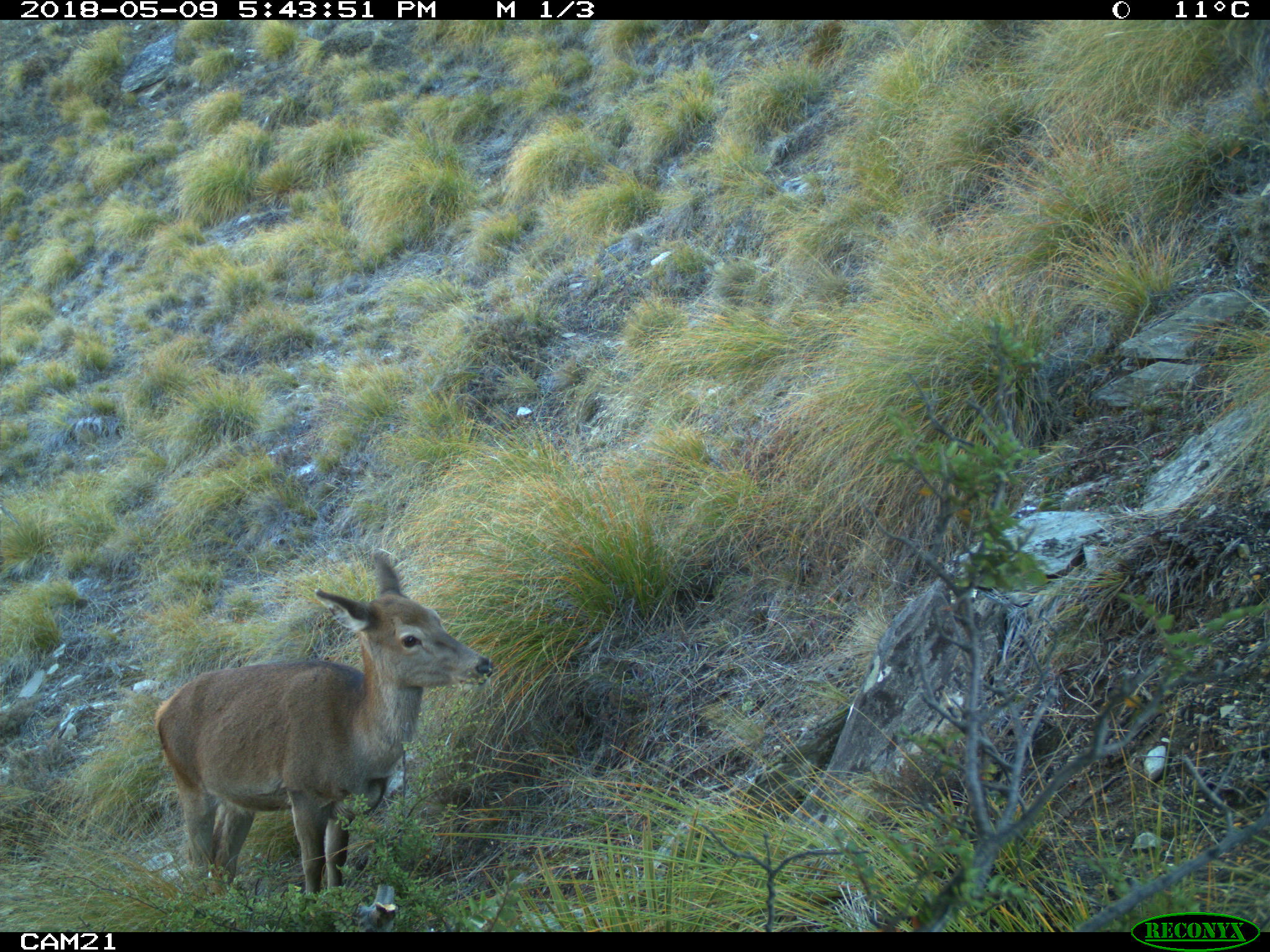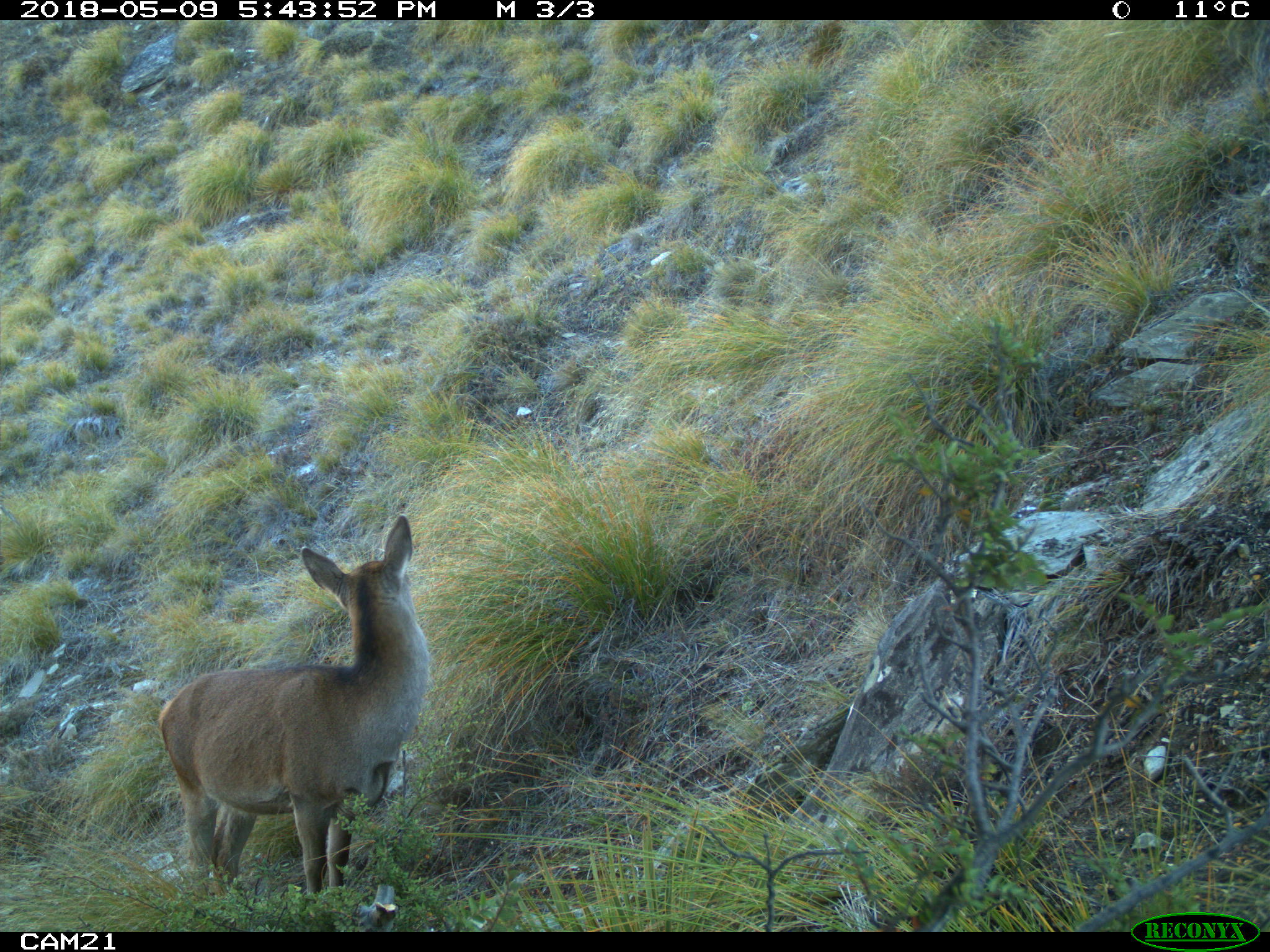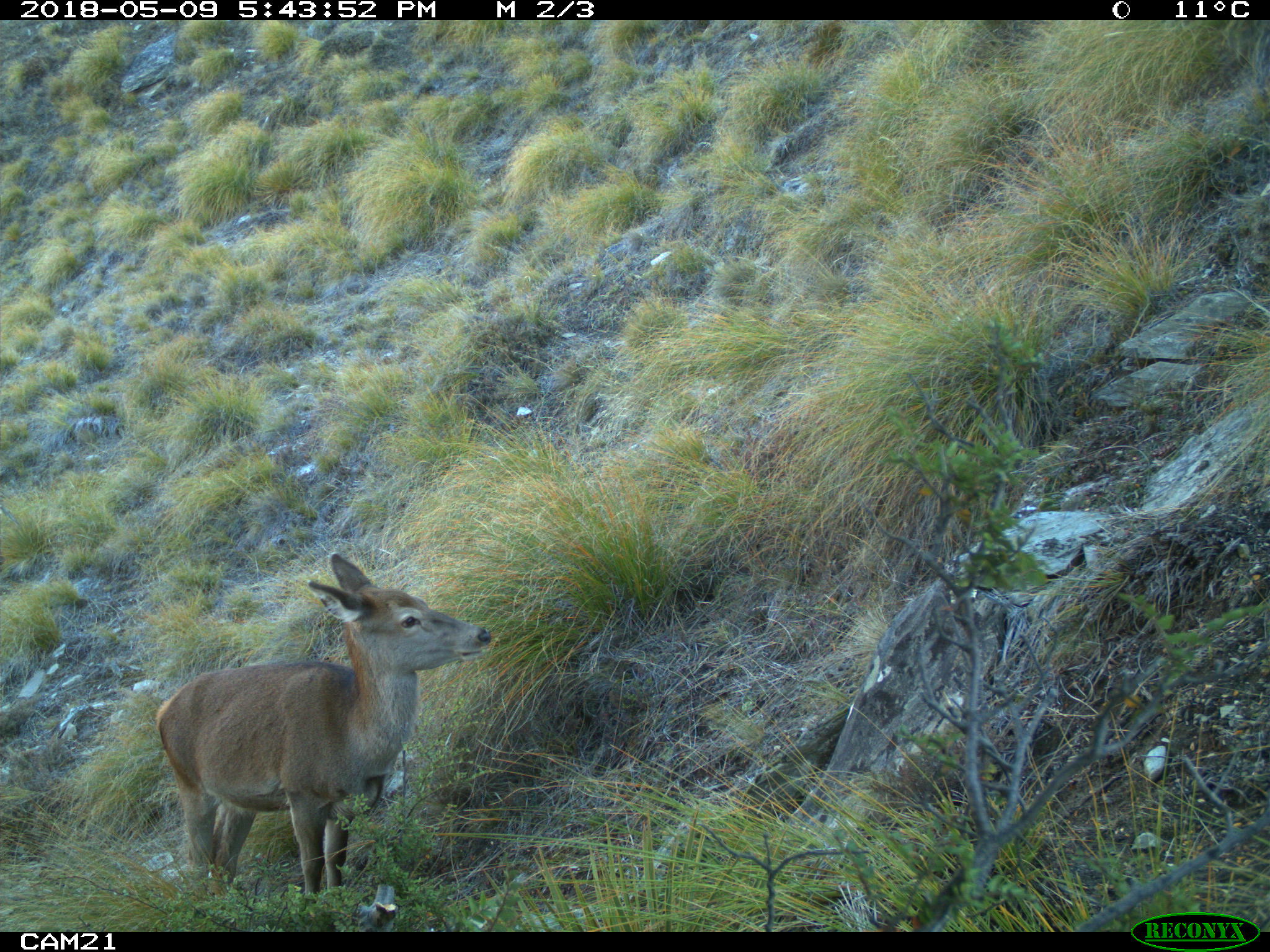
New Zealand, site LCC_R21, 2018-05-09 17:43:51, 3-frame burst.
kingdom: Animalia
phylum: Chordata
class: Mammalia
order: Artiodactyla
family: Cervidae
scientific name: Cervidae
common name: deer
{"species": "deer (Cervidae)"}